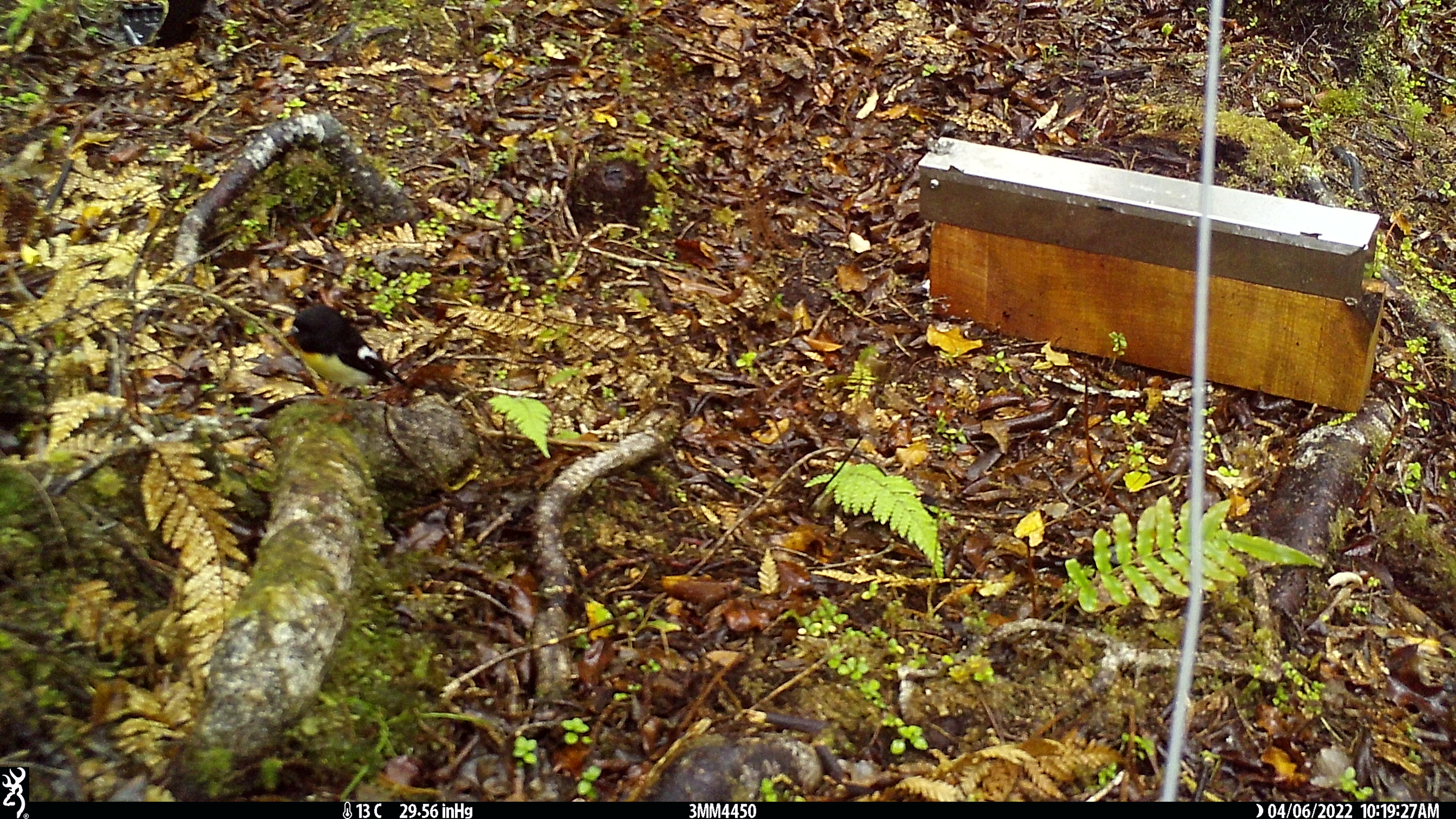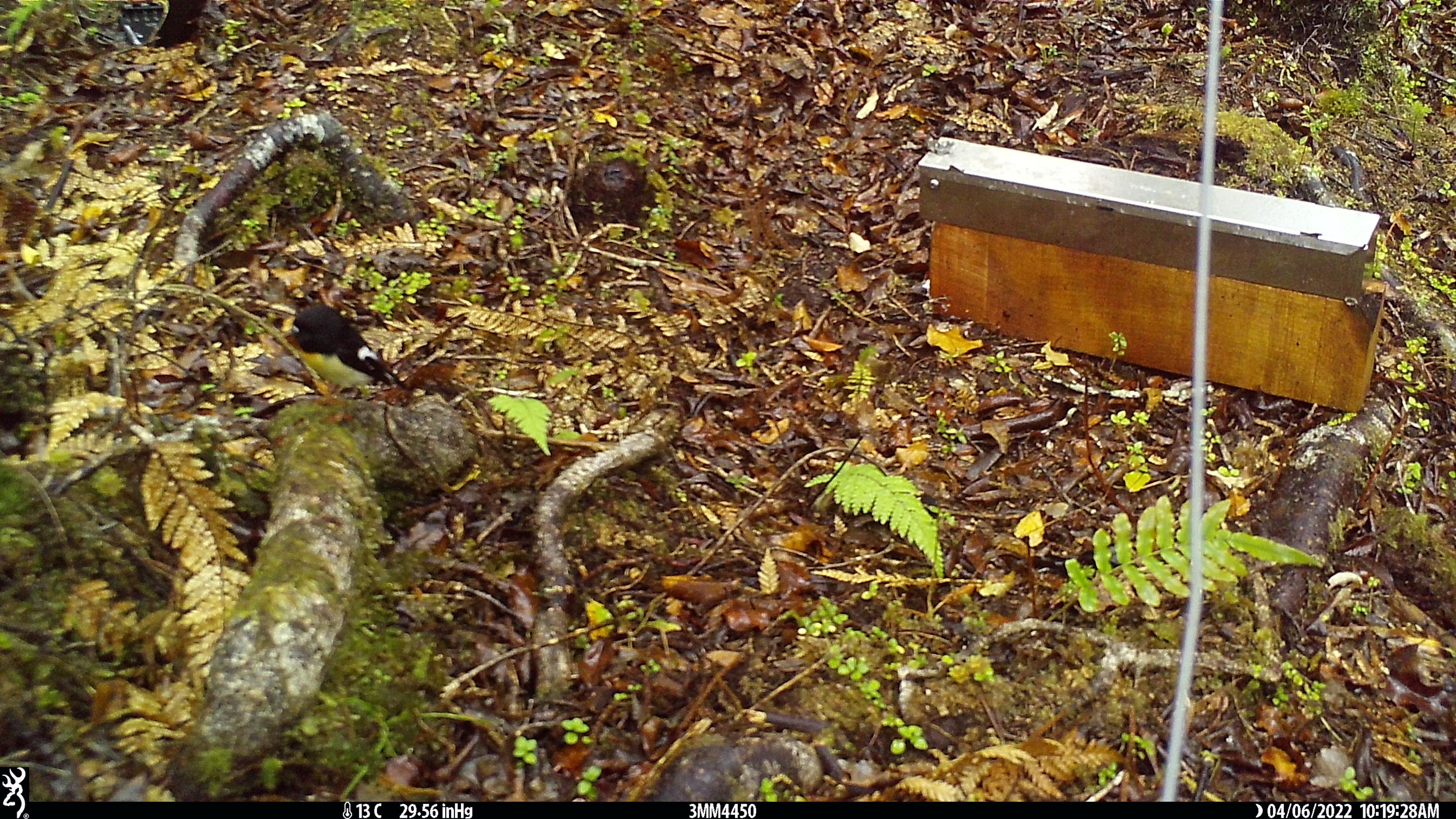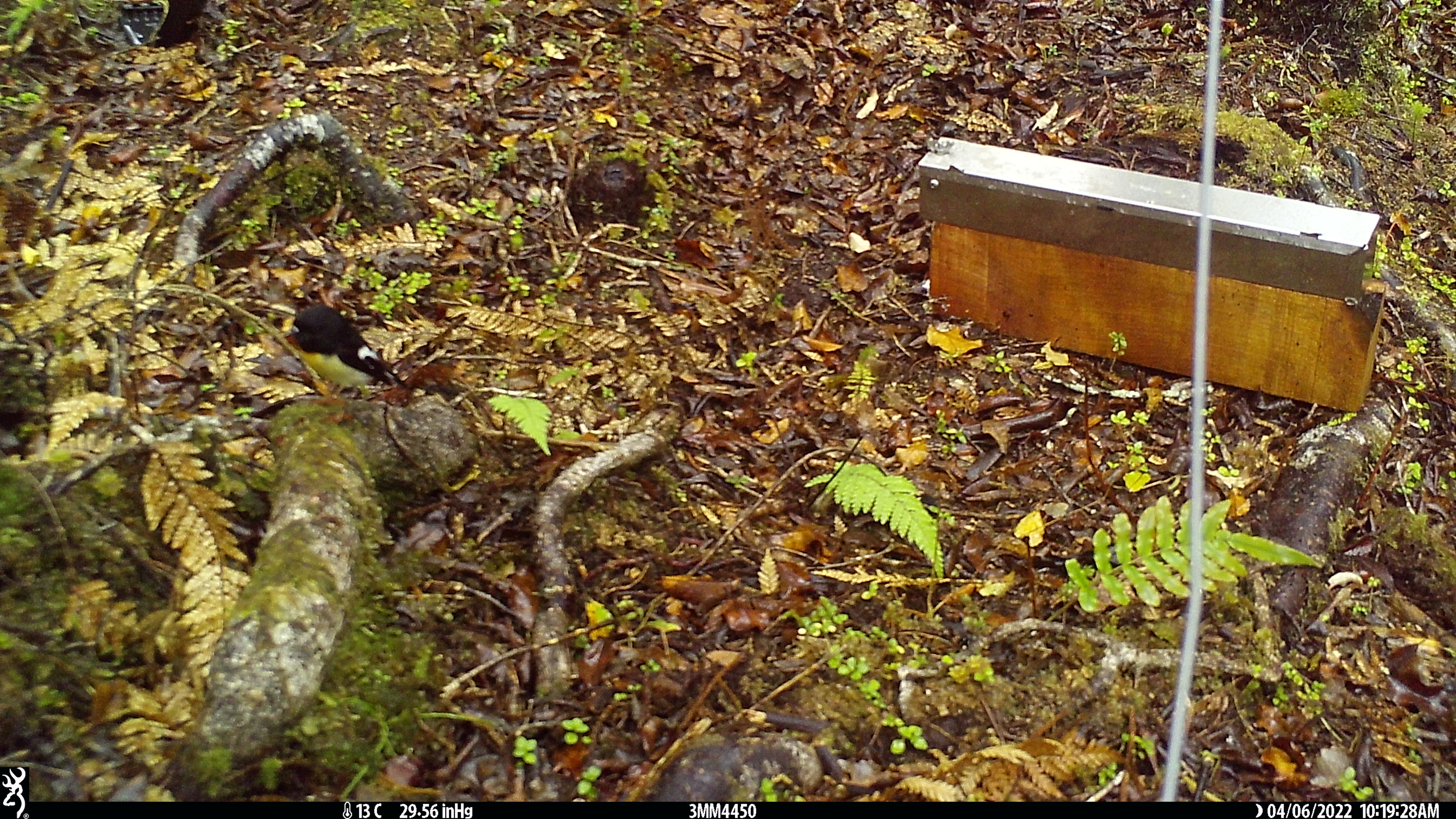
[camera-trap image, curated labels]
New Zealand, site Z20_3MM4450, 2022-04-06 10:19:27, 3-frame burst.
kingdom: Animalia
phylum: Chordata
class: Aves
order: Passeriformes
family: Petroicidae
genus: Petroica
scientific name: Petroica macrocephala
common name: tomtit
Tomtit (Petroica macrocephala).